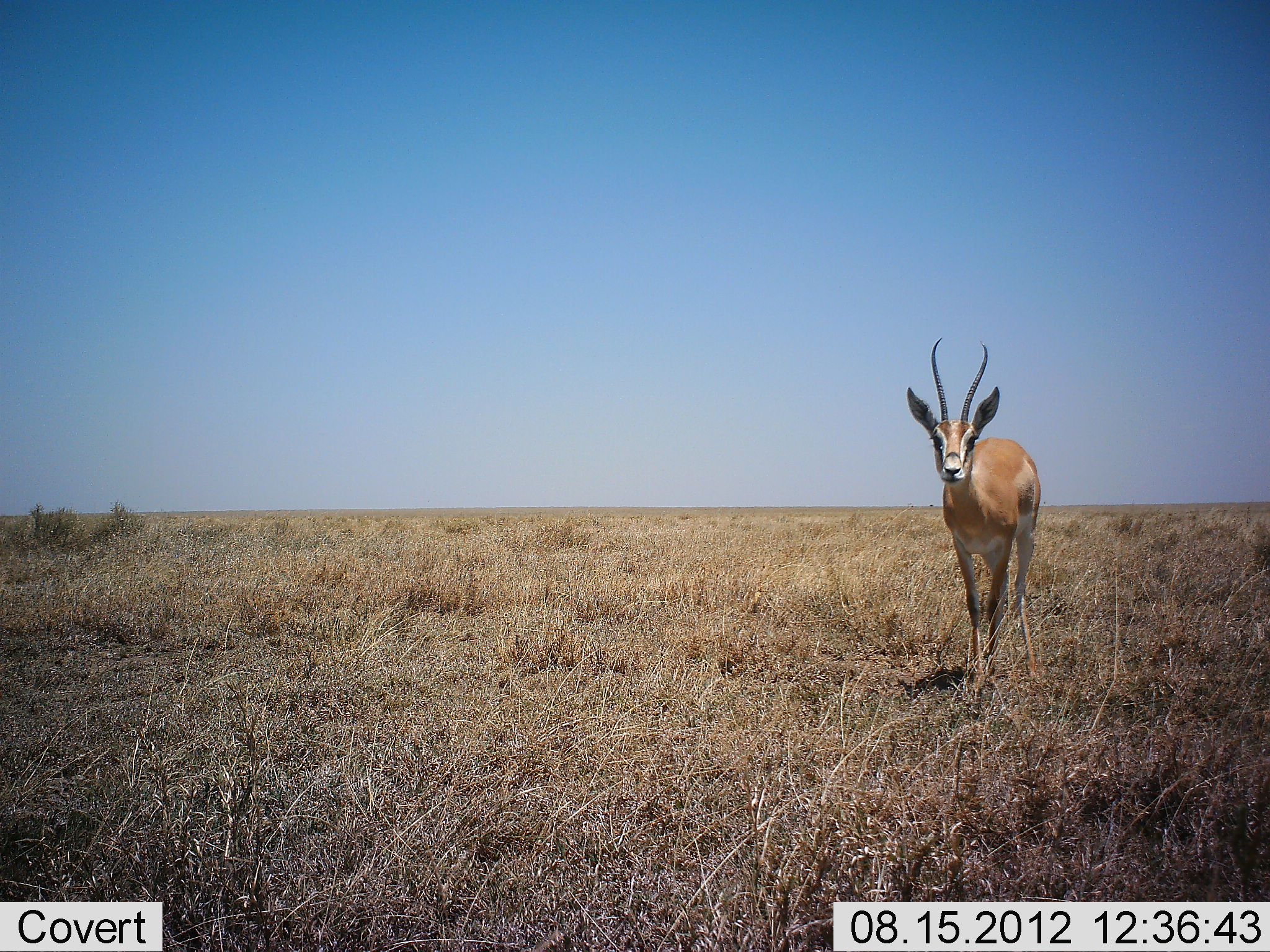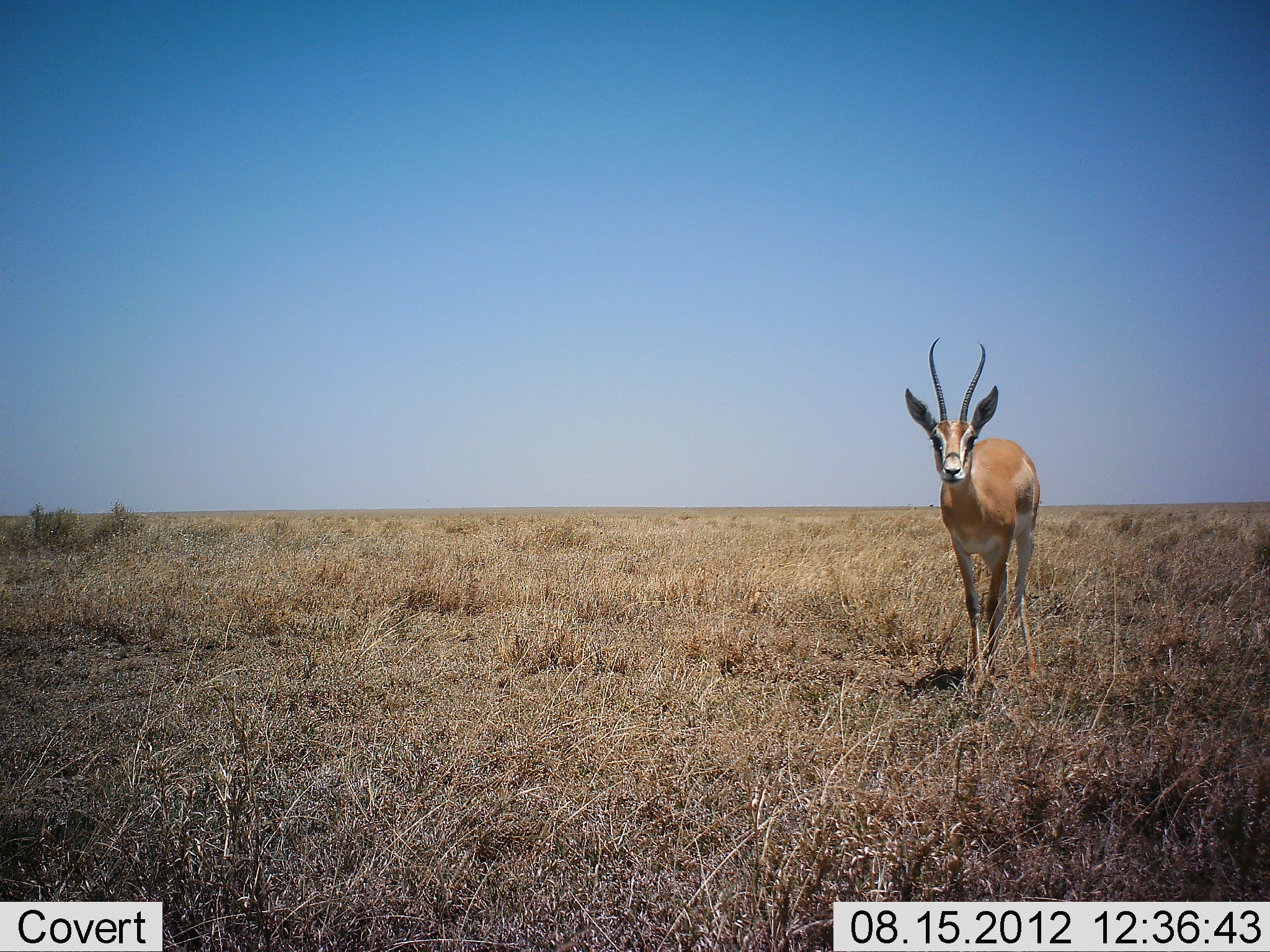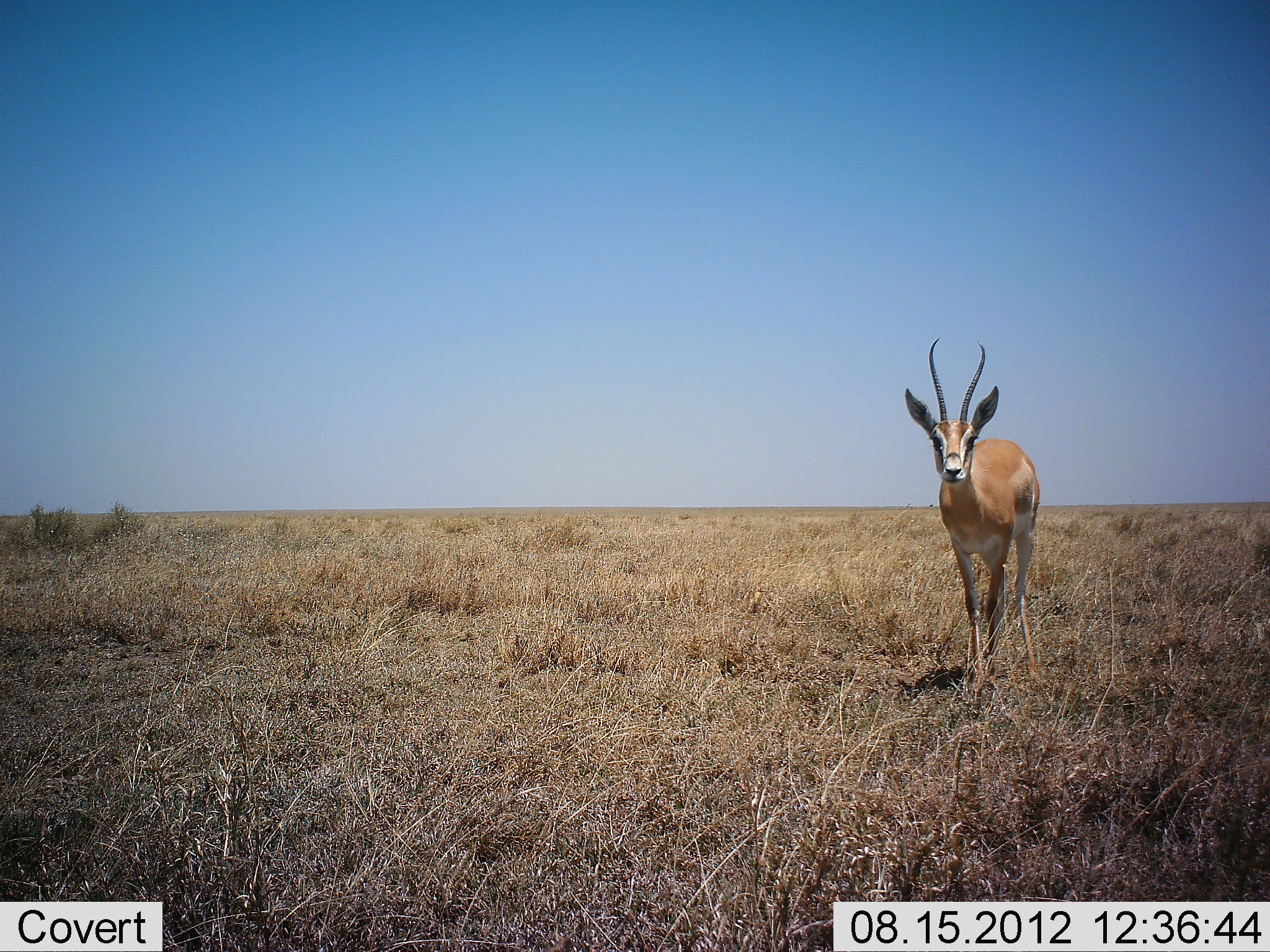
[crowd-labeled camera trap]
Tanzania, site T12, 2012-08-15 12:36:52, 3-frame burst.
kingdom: Animalia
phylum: Chordata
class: Mammalia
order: Artiodactyla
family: Bovidae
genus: Nanger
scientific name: Nanger granti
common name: grant's gazelle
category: gazellegrants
Gazellegrants (grant's gazelle) (Nanger granti), count 1. Behavior (volunteer vote fractions): standing 90%, resting 0%, moving 10%, interacting 0%. Young present (vote fraction): 0%. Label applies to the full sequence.